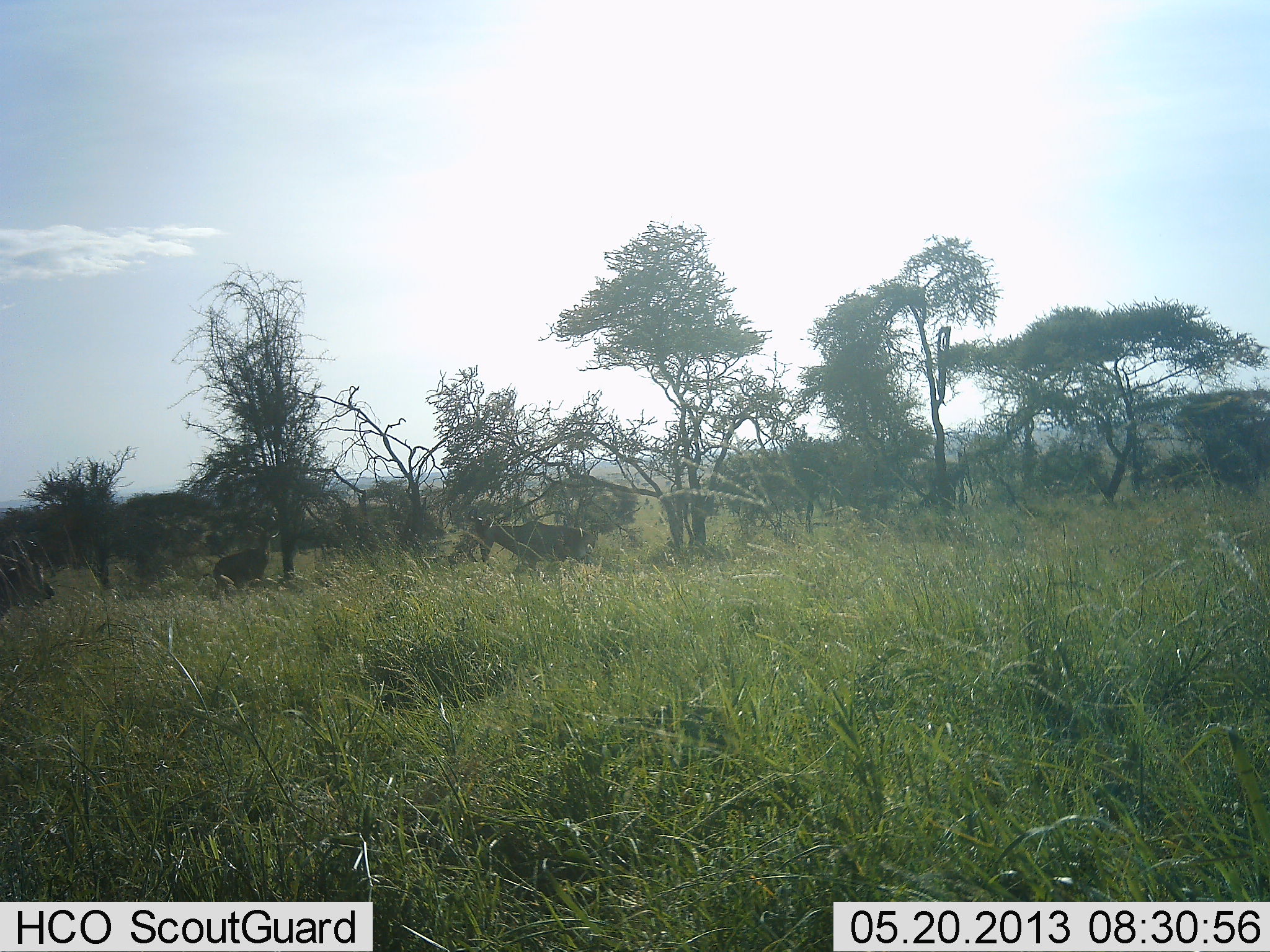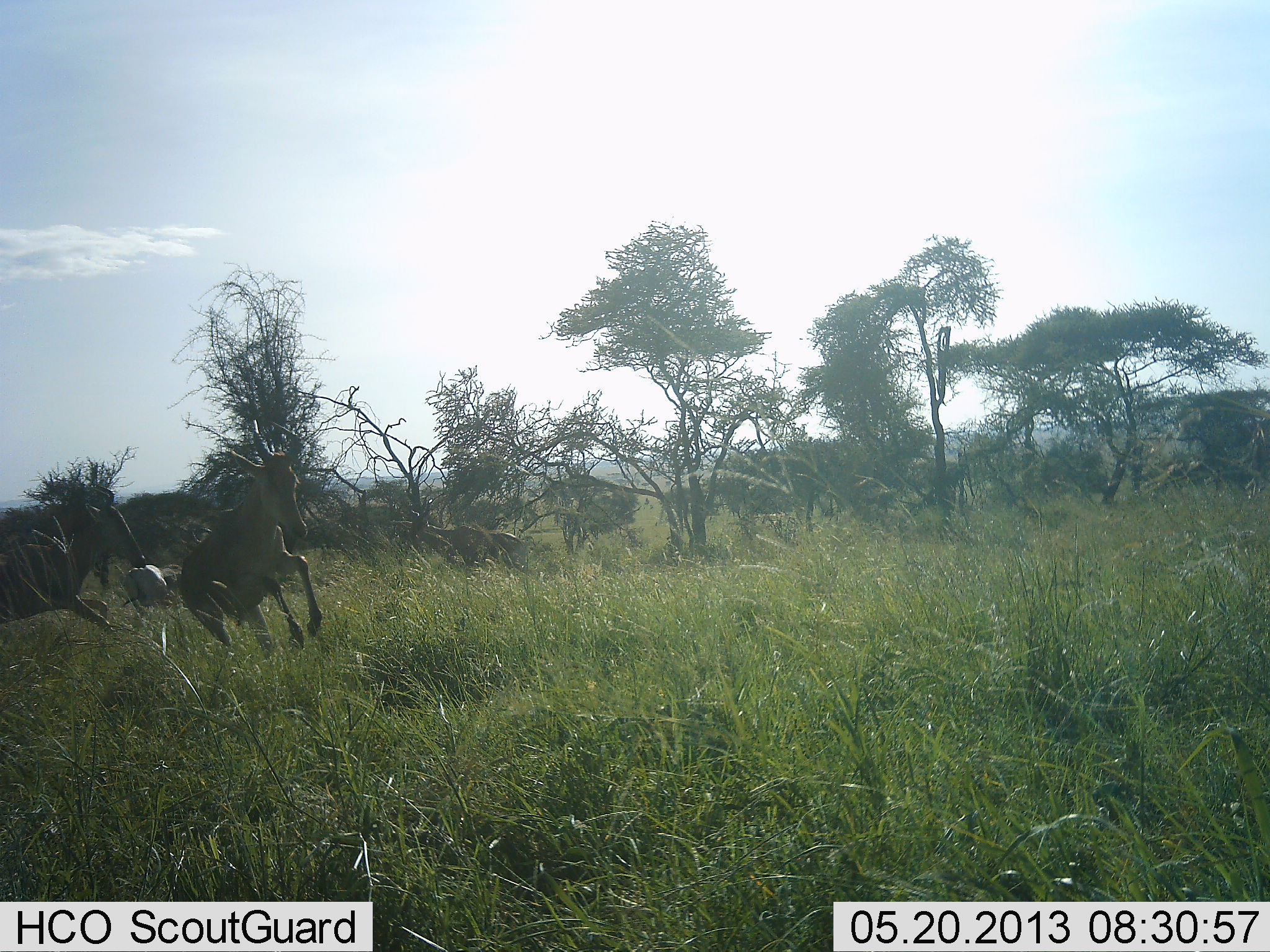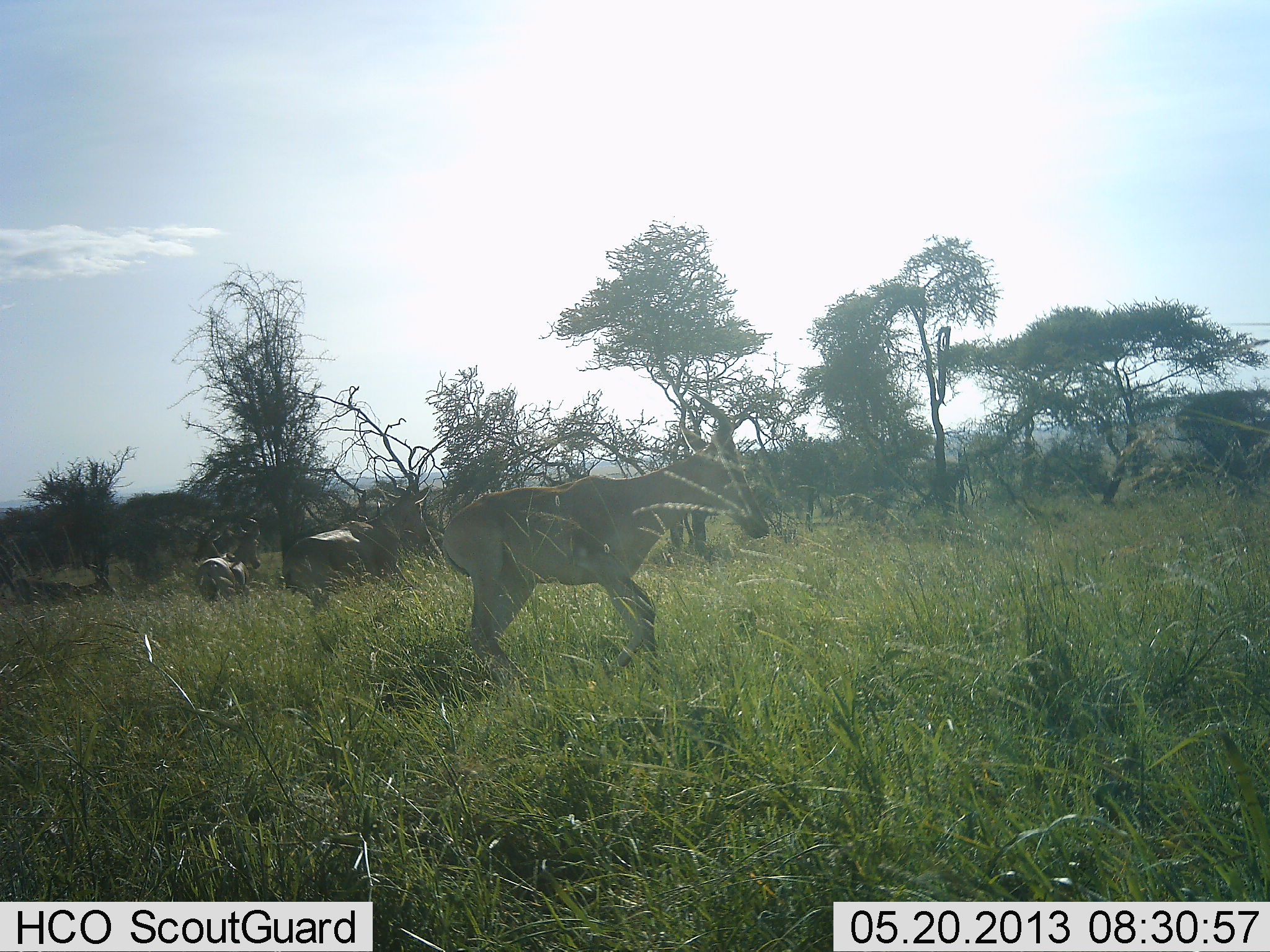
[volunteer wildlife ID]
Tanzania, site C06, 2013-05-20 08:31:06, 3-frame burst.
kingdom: Animalia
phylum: Chordata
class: Mammalia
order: Artiodactyla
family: Bovidae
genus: Alcelaphus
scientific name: Alcelaphus buselaphus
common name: hartebeest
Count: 4.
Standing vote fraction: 9%.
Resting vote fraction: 0%.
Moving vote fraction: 100%.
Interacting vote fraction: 9%.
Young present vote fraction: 0%.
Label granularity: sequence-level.